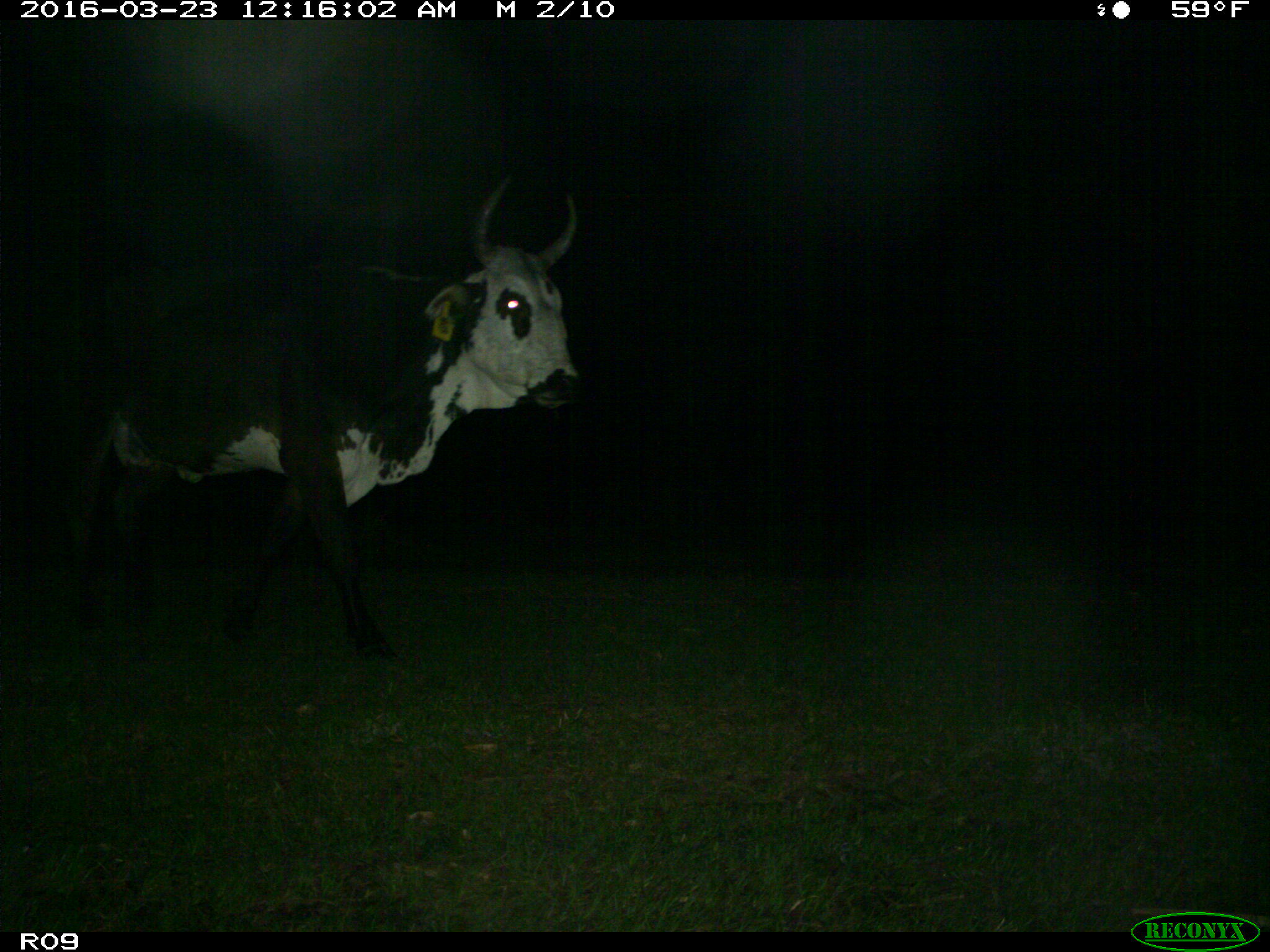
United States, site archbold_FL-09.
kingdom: Animalia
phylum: Chordata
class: Mammalia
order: Artiodactyla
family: Bovidae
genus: Bos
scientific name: Bos taurus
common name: domestic cow